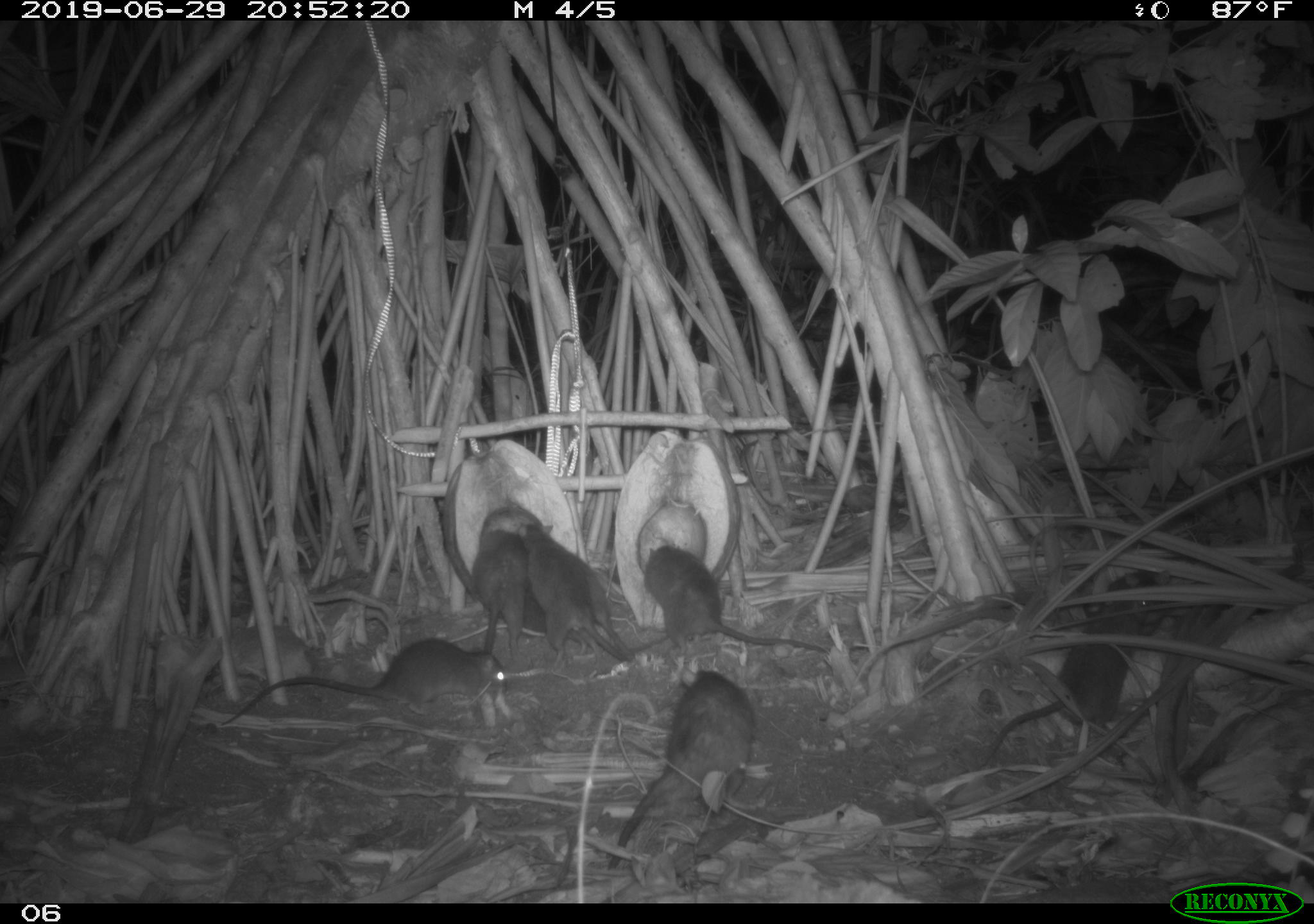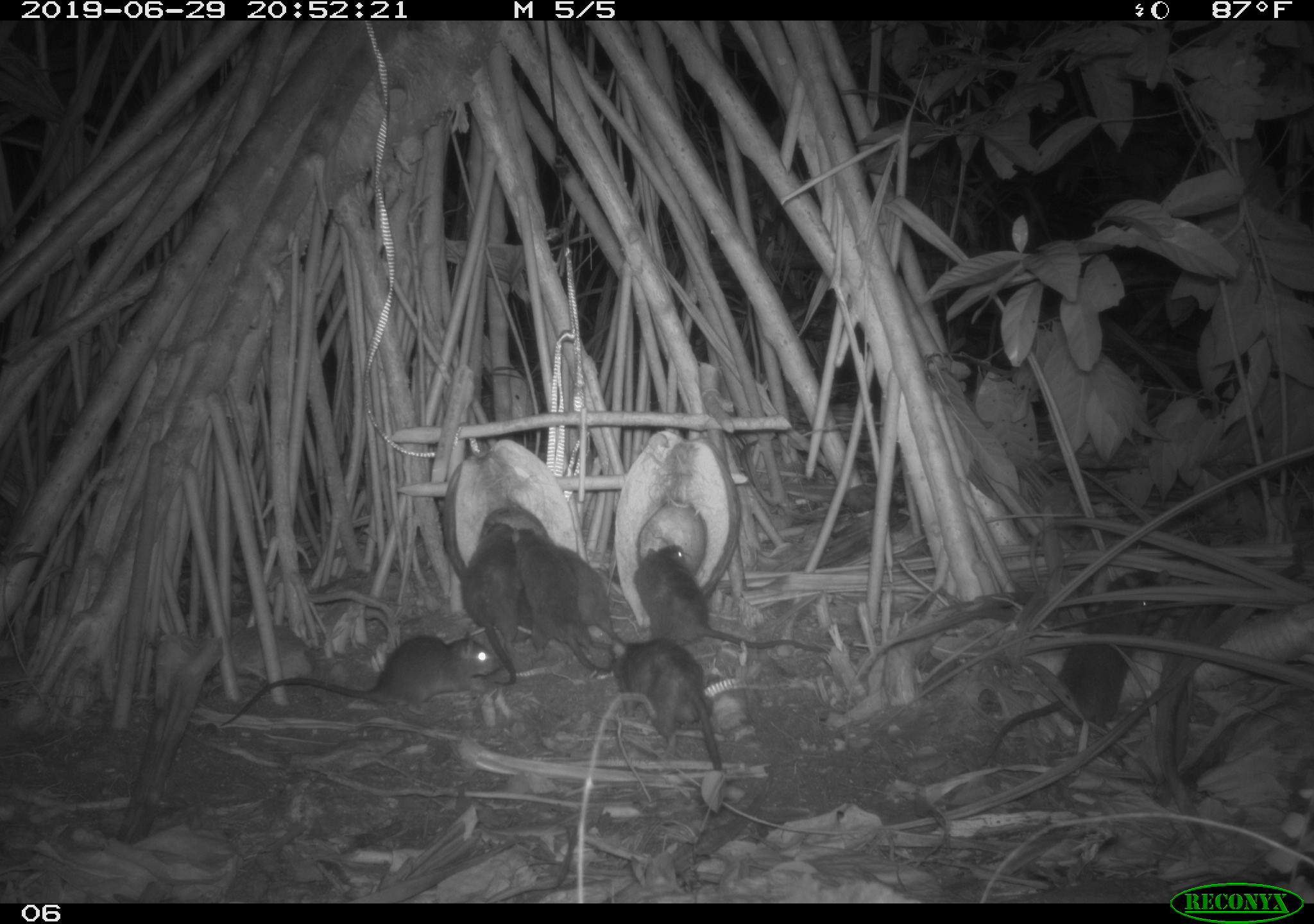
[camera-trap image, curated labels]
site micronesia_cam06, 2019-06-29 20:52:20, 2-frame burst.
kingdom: Animalia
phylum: Chordata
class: Mammalia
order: Rodentia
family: Muridae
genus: Rattus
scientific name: Rattus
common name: rat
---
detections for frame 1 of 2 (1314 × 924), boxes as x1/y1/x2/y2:
rat: 602/658/760/879; 212/629/509/736; 973/613/1146/773; 643/538/835/661; 517/518/632/669; 470/524/537/661; 489/583/602/661; 572/550/636/661; 1098/565/1180/645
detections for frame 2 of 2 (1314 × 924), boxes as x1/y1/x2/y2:
rat: 982/567/1168/764; 211/622/507/731; 632/543/837/663; 600/635/729/787; 513/524/618/677; 456/514/527/689; 560/543/624/644